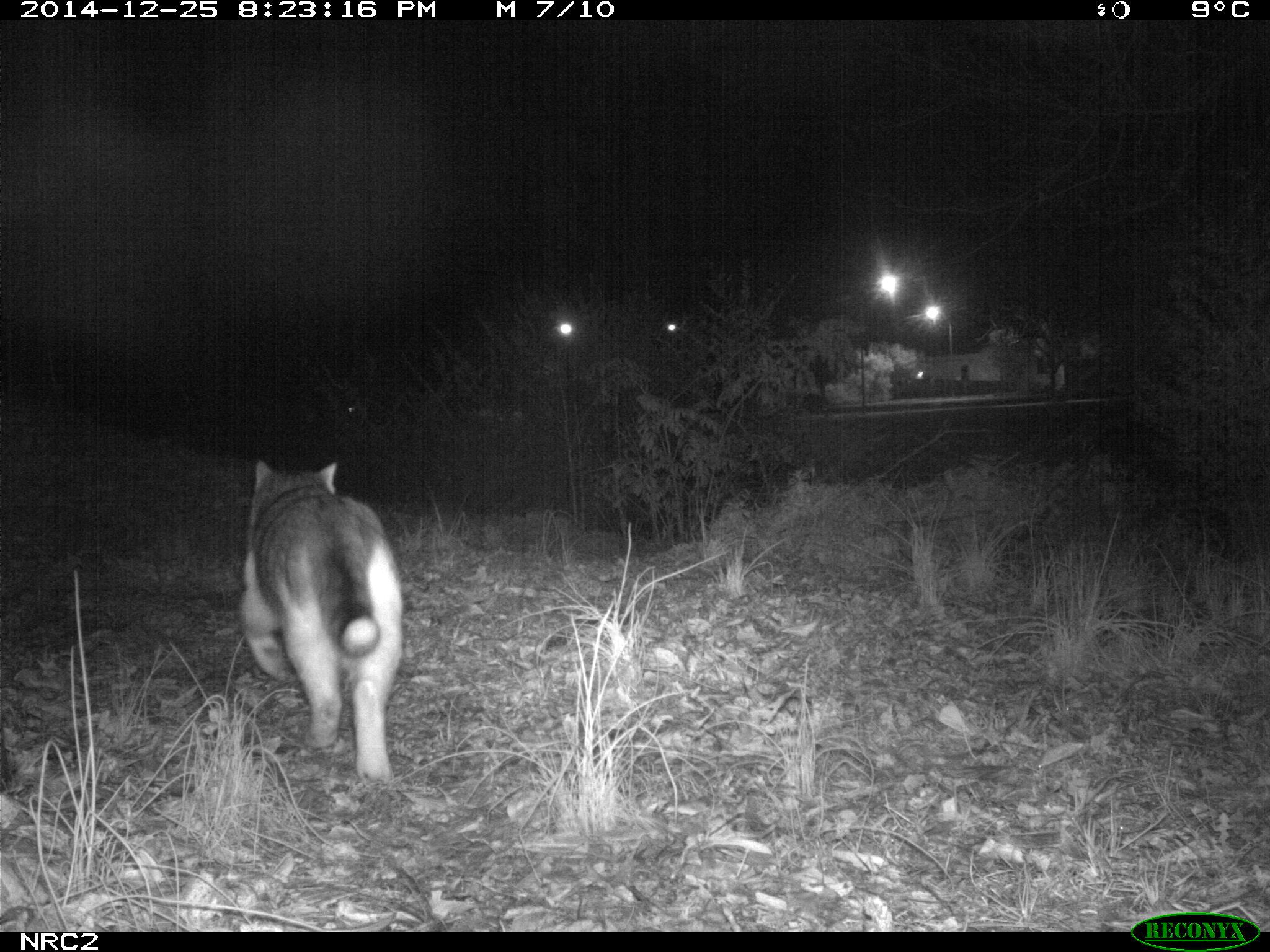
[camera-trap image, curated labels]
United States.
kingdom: Animalia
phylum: Chordata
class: Mammalia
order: Carnivora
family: Felidae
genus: Felis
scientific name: Felis catus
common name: domestic cat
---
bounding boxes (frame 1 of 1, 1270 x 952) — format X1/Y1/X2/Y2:
Domestic Cat: 218/451/424/783